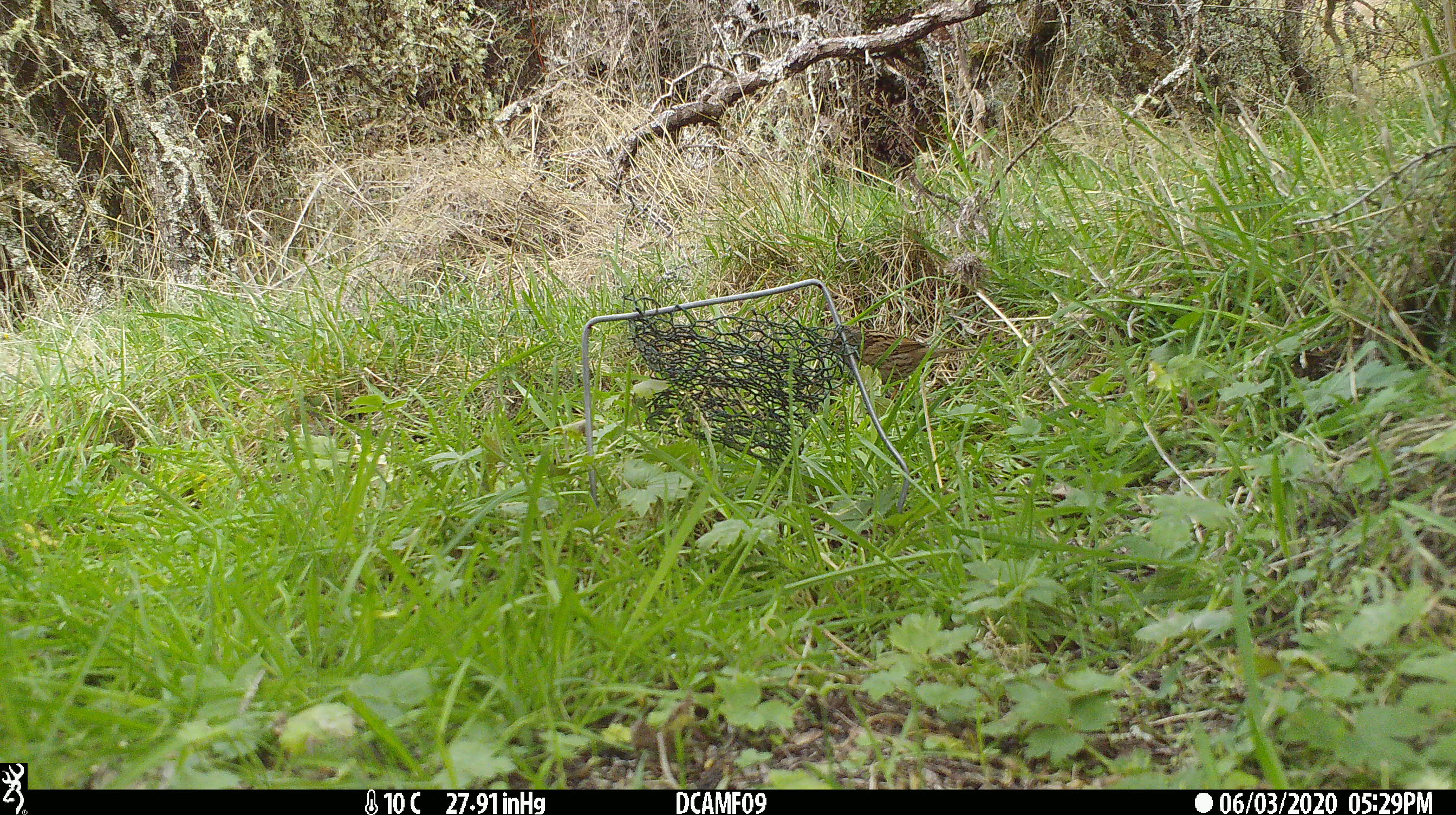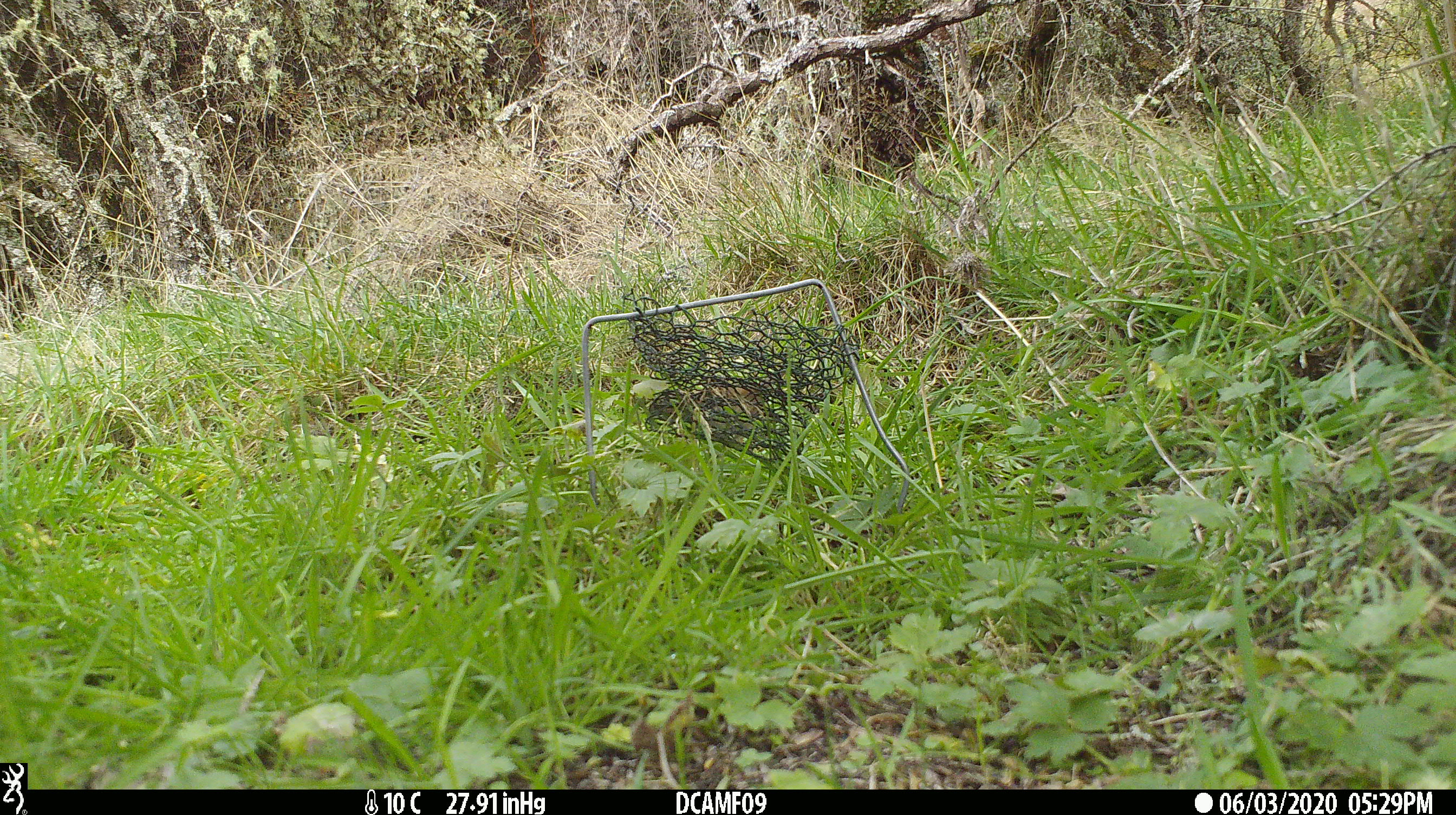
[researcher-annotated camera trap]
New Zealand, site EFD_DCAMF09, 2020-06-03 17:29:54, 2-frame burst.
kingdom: Animalia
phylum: Chordata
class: Aves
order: Passeriformes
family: Prunellidae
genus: Prunella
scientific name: Prunella modularis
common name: dunnock